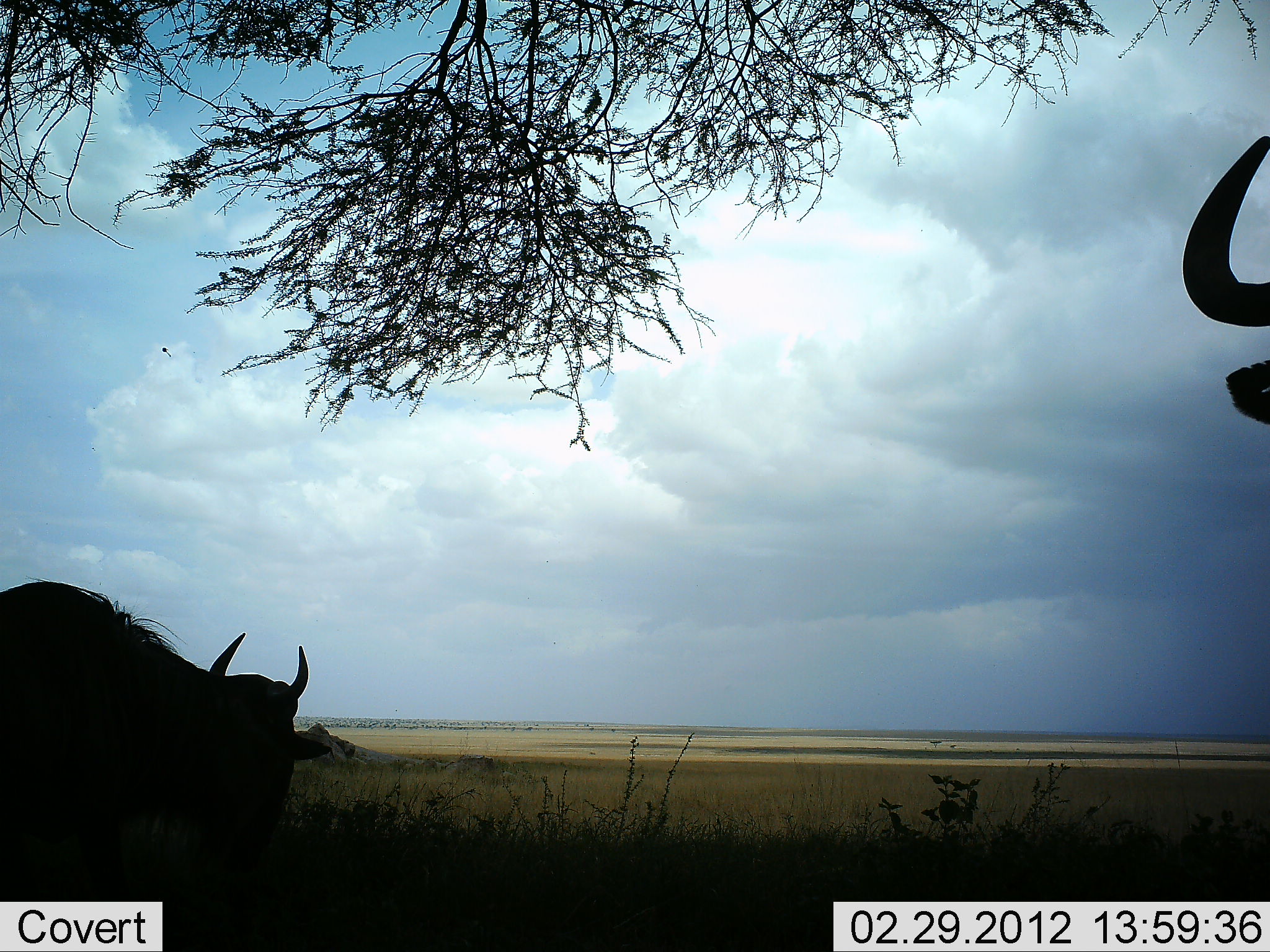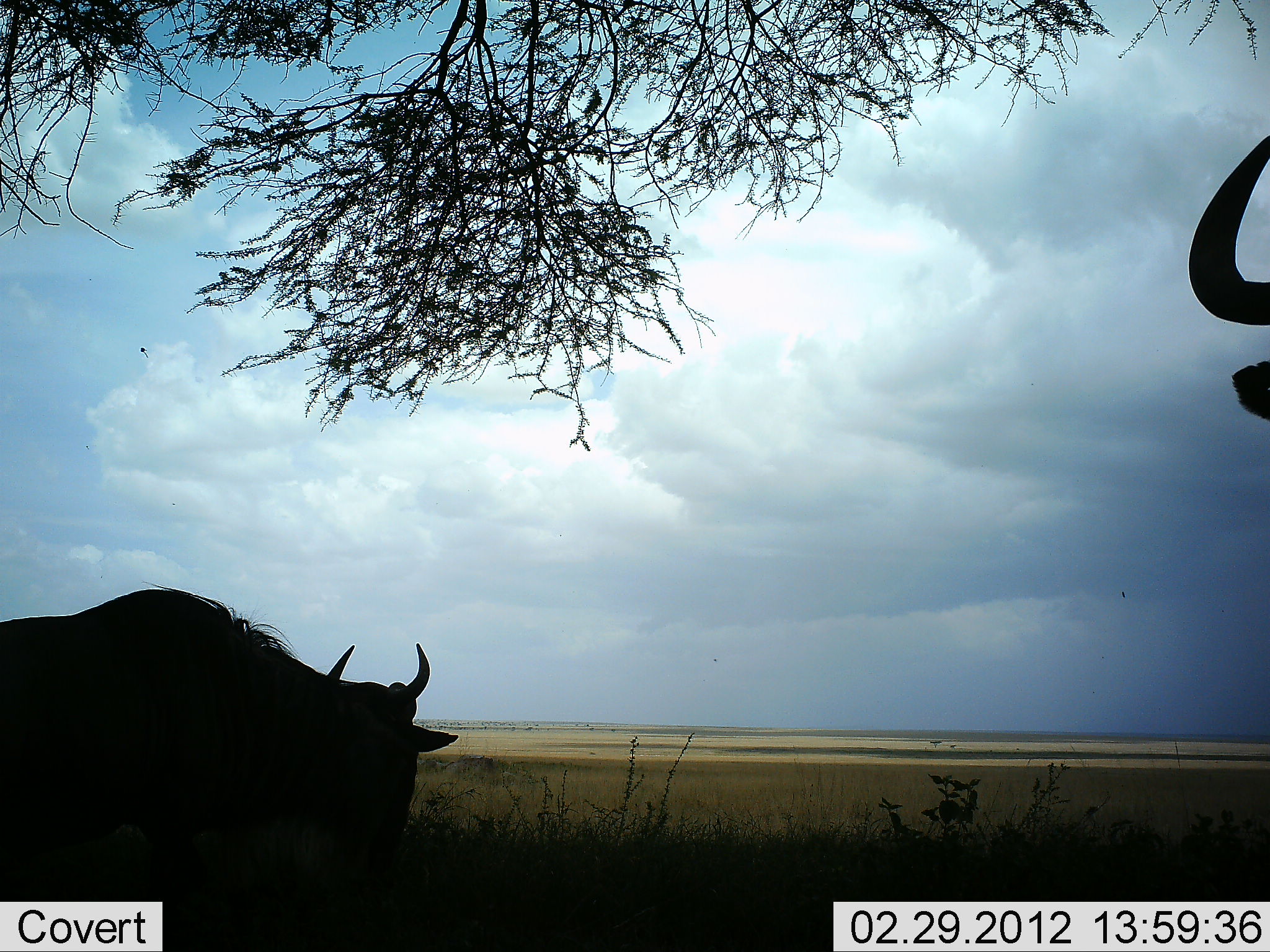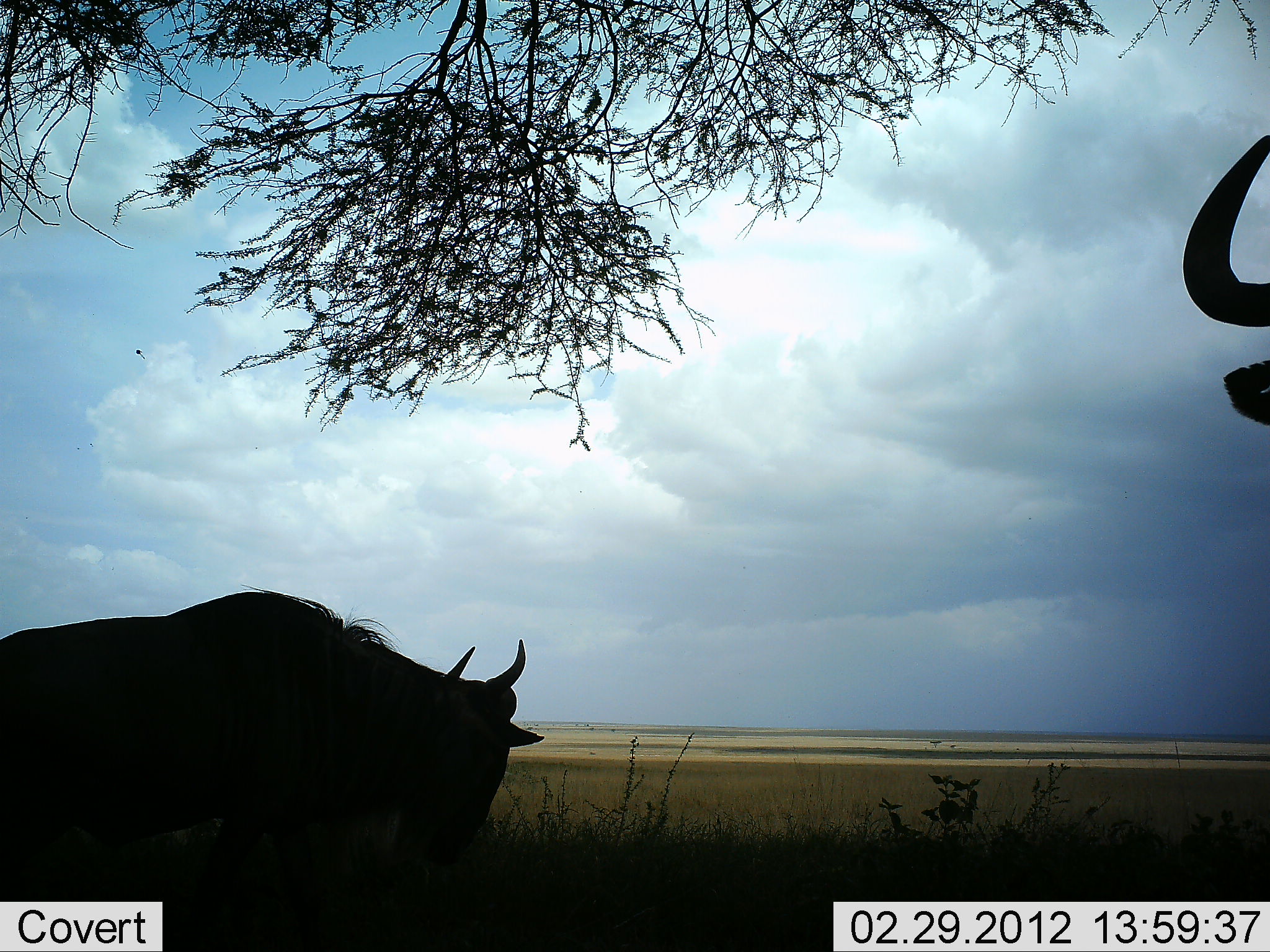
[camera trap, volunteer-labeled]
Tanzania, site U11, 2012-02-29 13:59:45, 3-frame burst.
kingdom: Animalia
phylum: Chordata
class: Mammalia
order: Artiodactyla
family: Bovidae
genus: Connochaetes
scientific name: Connochaetes taurinus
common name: blue wildebeest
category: wildebeest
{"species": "wildebeest (blue wildebeest) (Connochaetes taurinus)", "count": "2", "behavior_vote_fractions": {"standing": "86%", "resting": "5%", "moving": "55%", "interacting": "0%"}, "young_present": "0%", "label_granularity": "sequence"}